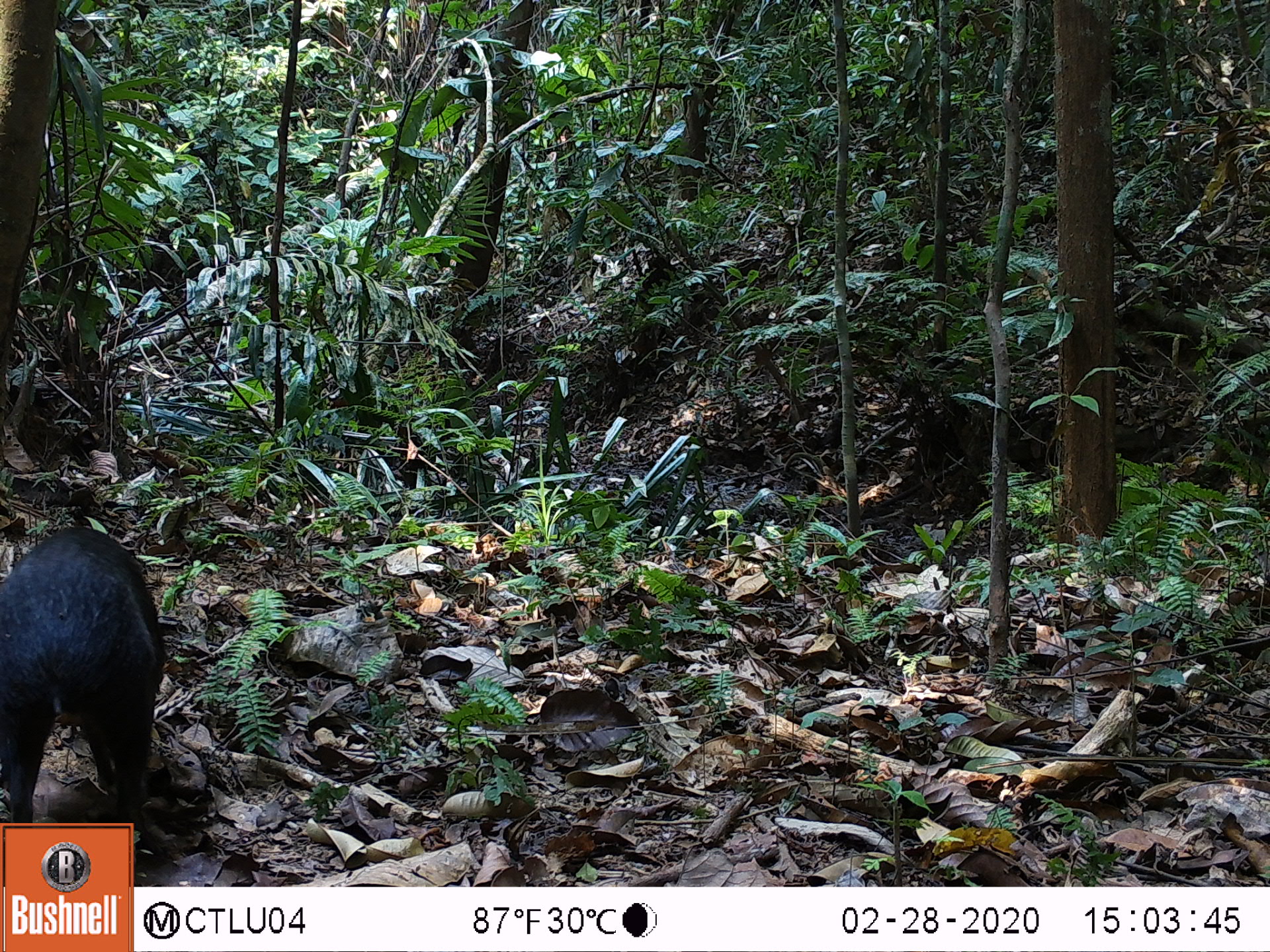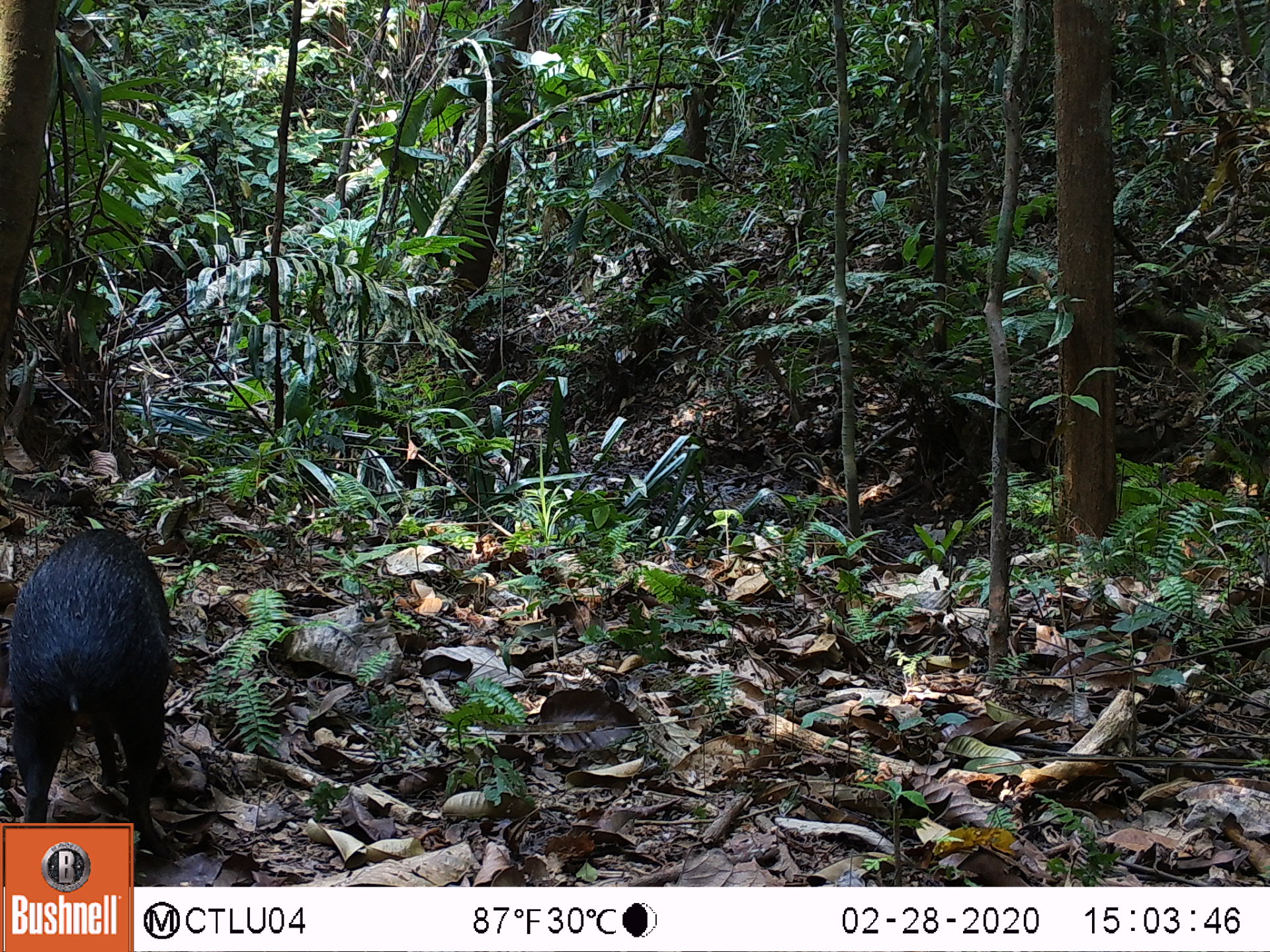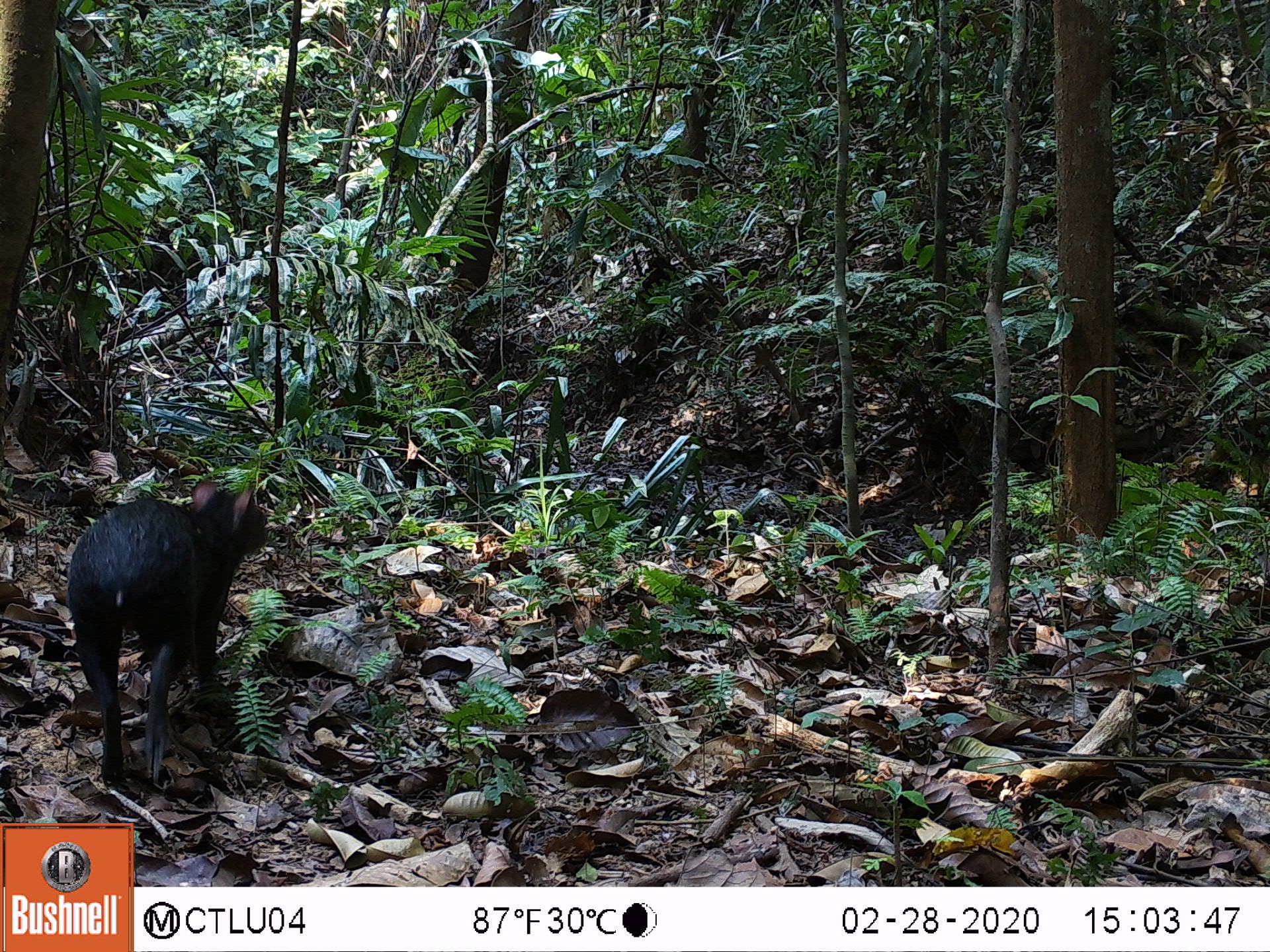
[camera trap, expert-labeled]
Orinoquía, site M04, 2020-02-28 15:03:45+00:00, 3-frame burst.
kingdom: Animalia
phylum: Chordata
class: Mammalia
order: Rodentia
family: Dasyproctidae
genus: Dasyprocta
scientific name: Dasyprocta fuliginosa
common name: black agouti